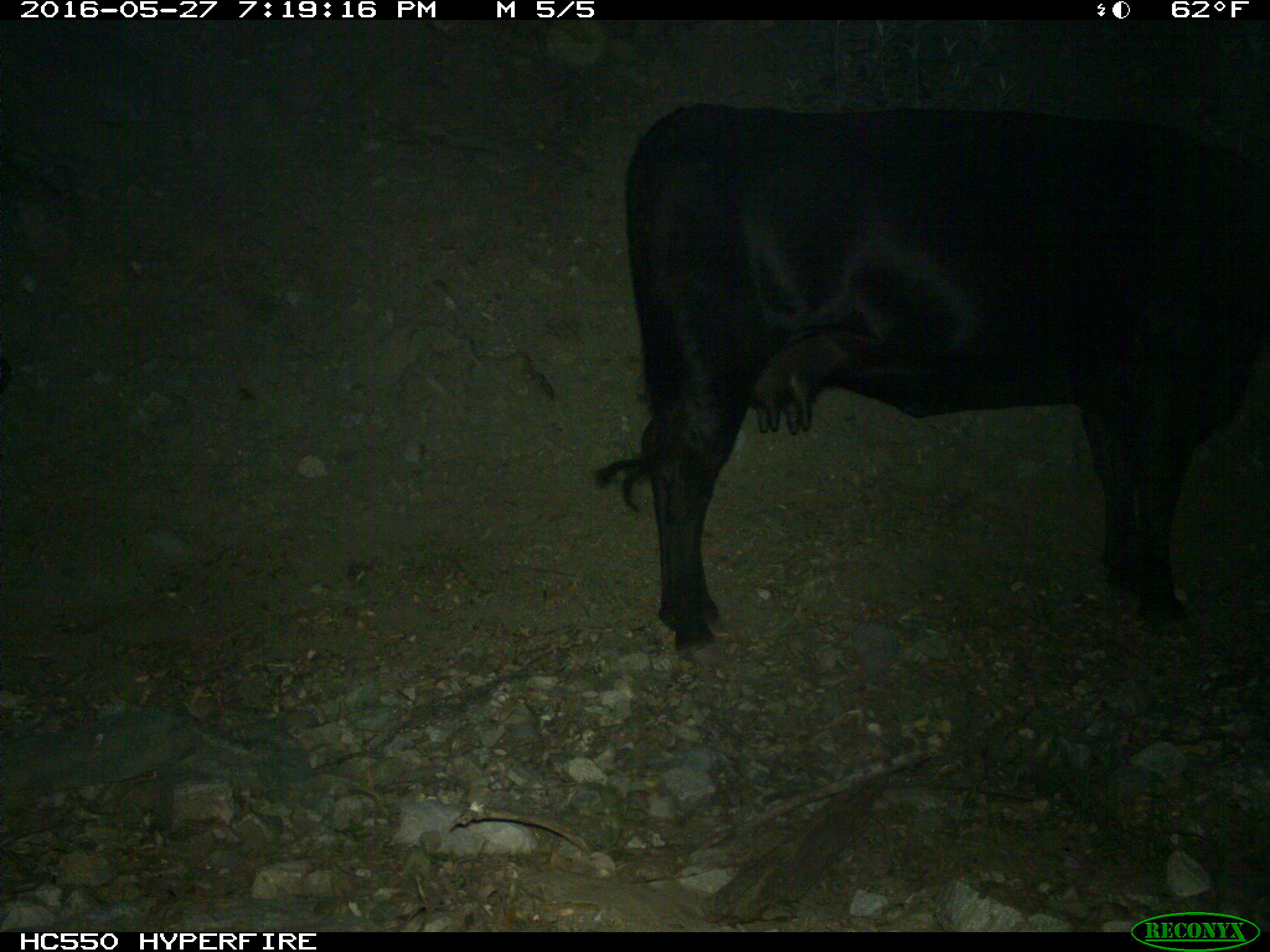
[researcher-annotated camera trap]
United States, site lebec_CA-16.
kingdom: Animalia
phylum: Chordata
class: Mammalia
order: Artiodactyla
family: Bovidae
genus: Bos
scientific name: Bos taurus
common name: domestic cow